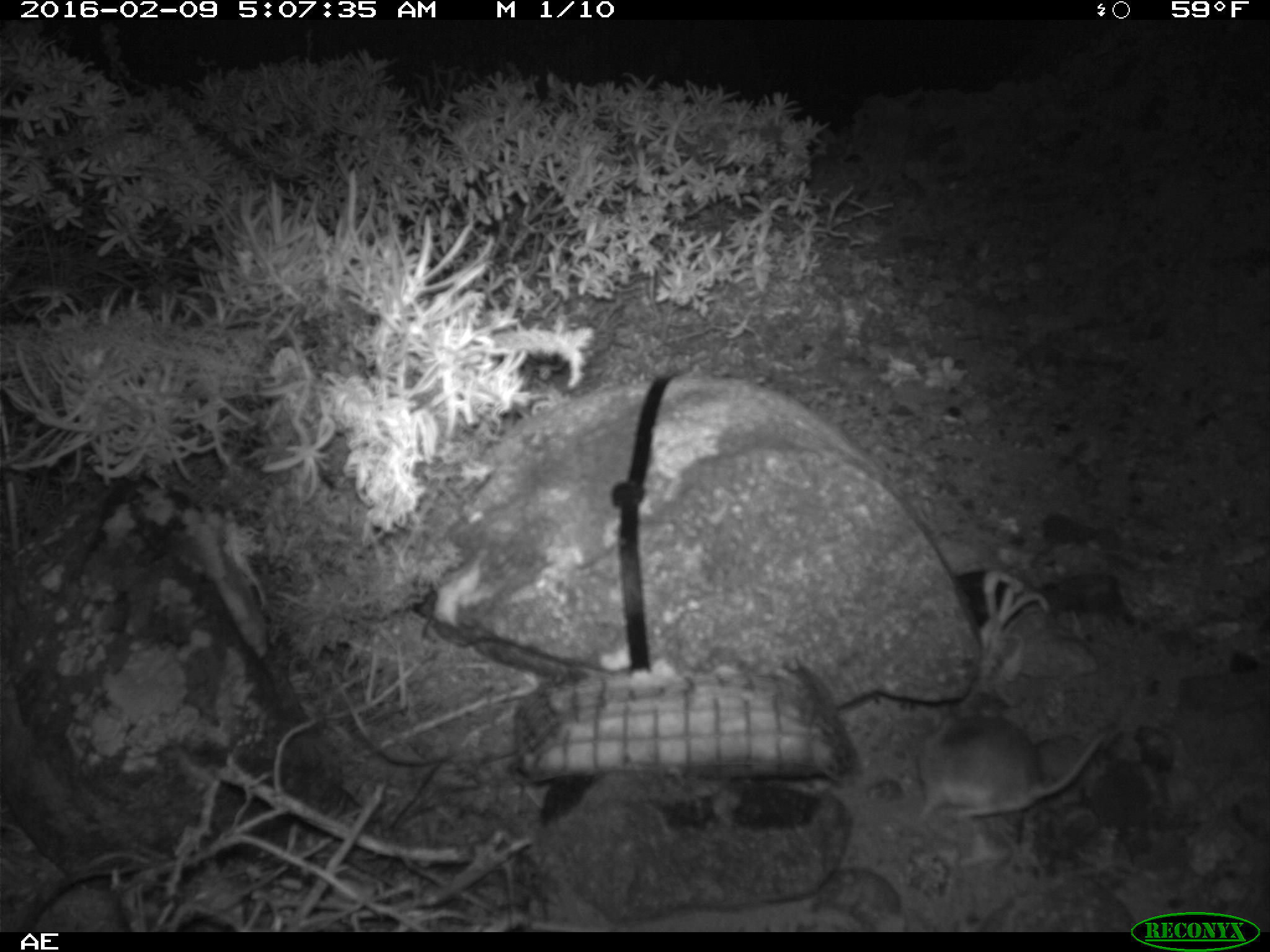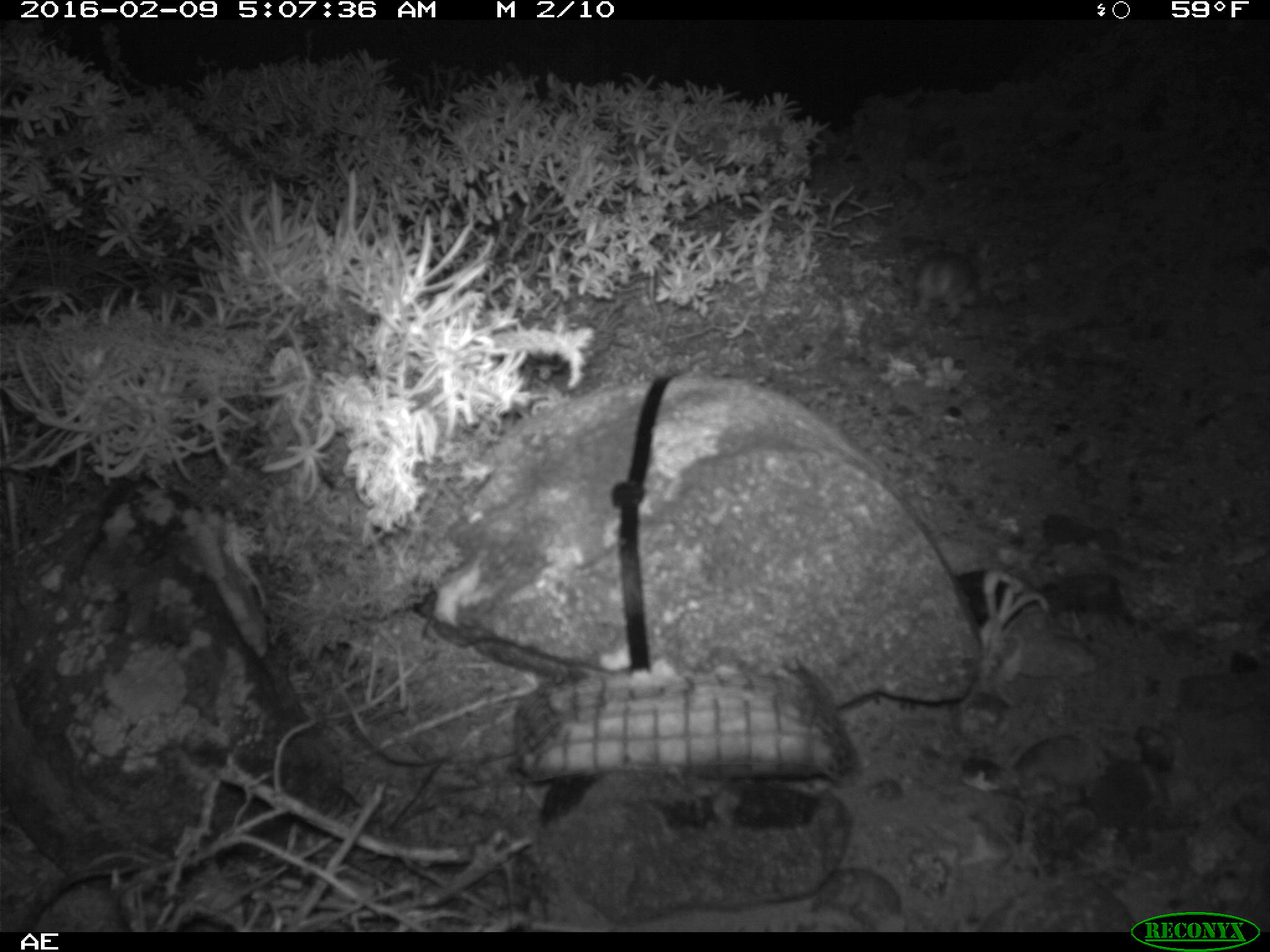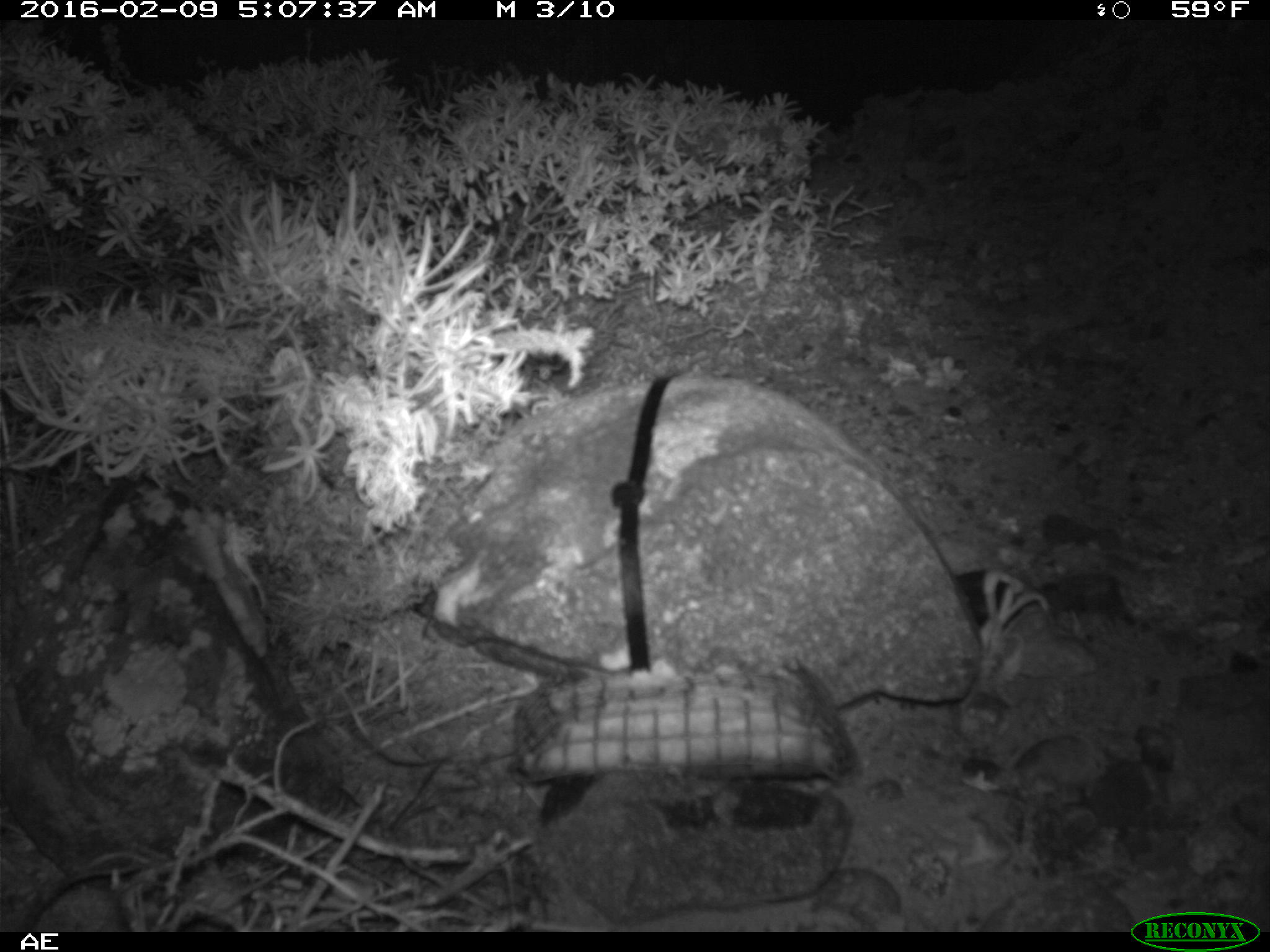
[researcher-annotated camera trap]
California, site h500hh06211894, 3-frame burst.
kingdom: Animalia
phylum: Chordata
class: Mammalia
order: Rodentia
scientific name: Rodentia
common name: rodent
Rodent (Rodentia).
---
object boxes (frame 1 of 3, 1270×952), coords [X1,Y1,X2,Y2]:
rodent: [917,689,1116,817]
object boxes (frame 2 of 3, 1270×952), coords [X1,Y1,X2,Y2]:
rodent: [904,250,977,319]